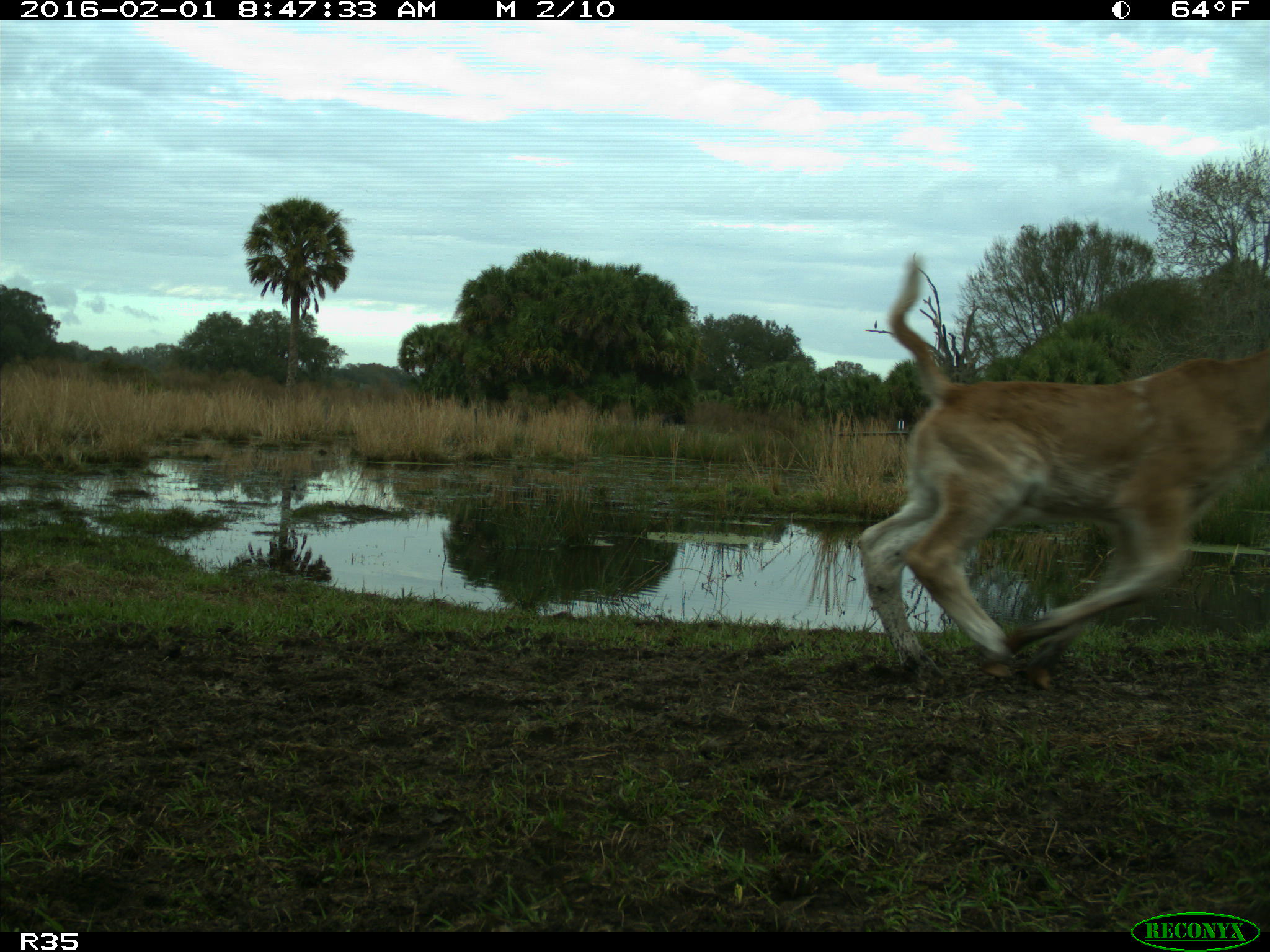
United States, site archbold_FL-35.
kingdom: Animalia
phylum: Chordata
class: Mammalia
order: Artiodactyla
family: Bovidae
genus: Bos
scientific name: Bos taurus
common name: domestic cow